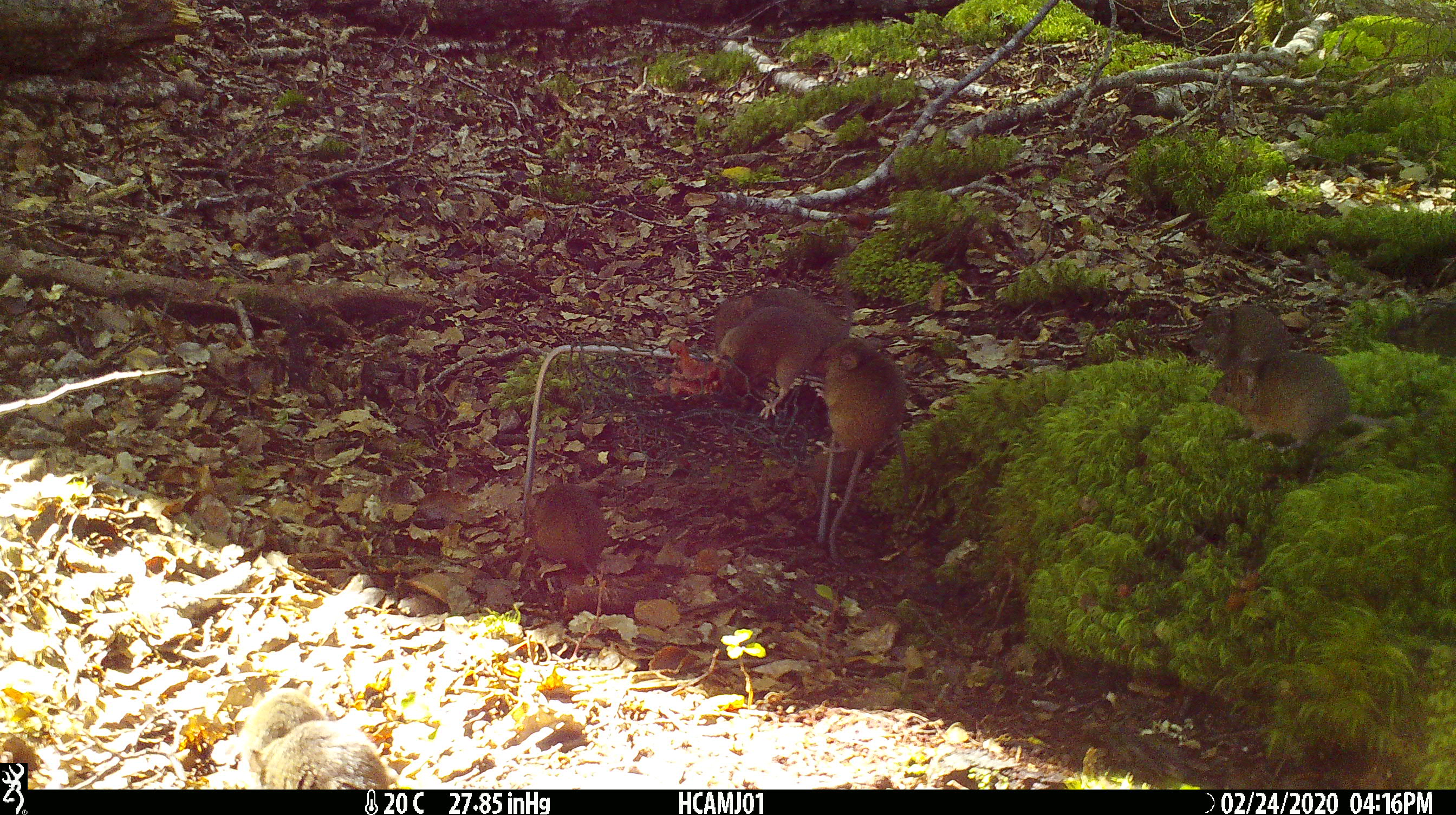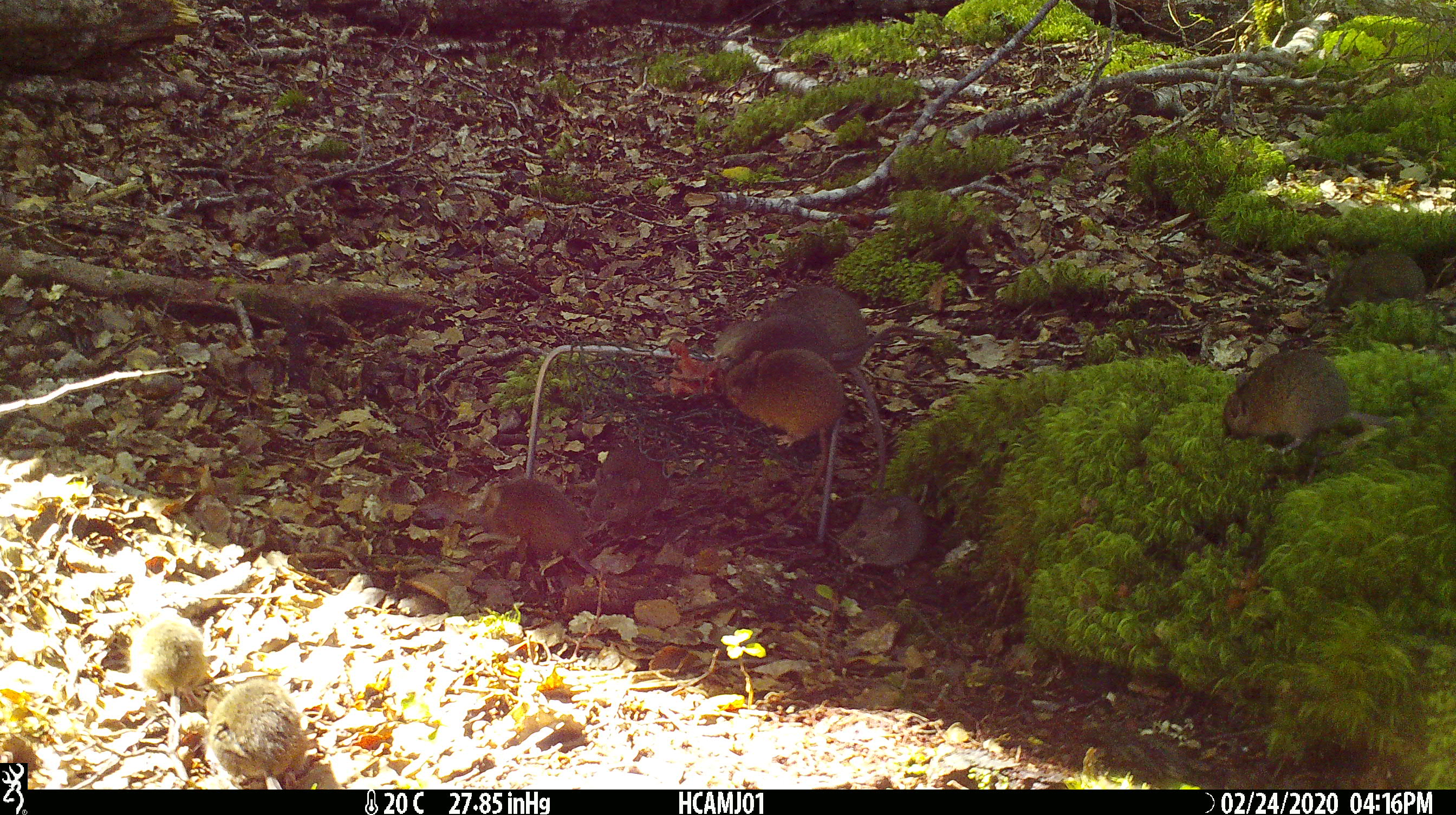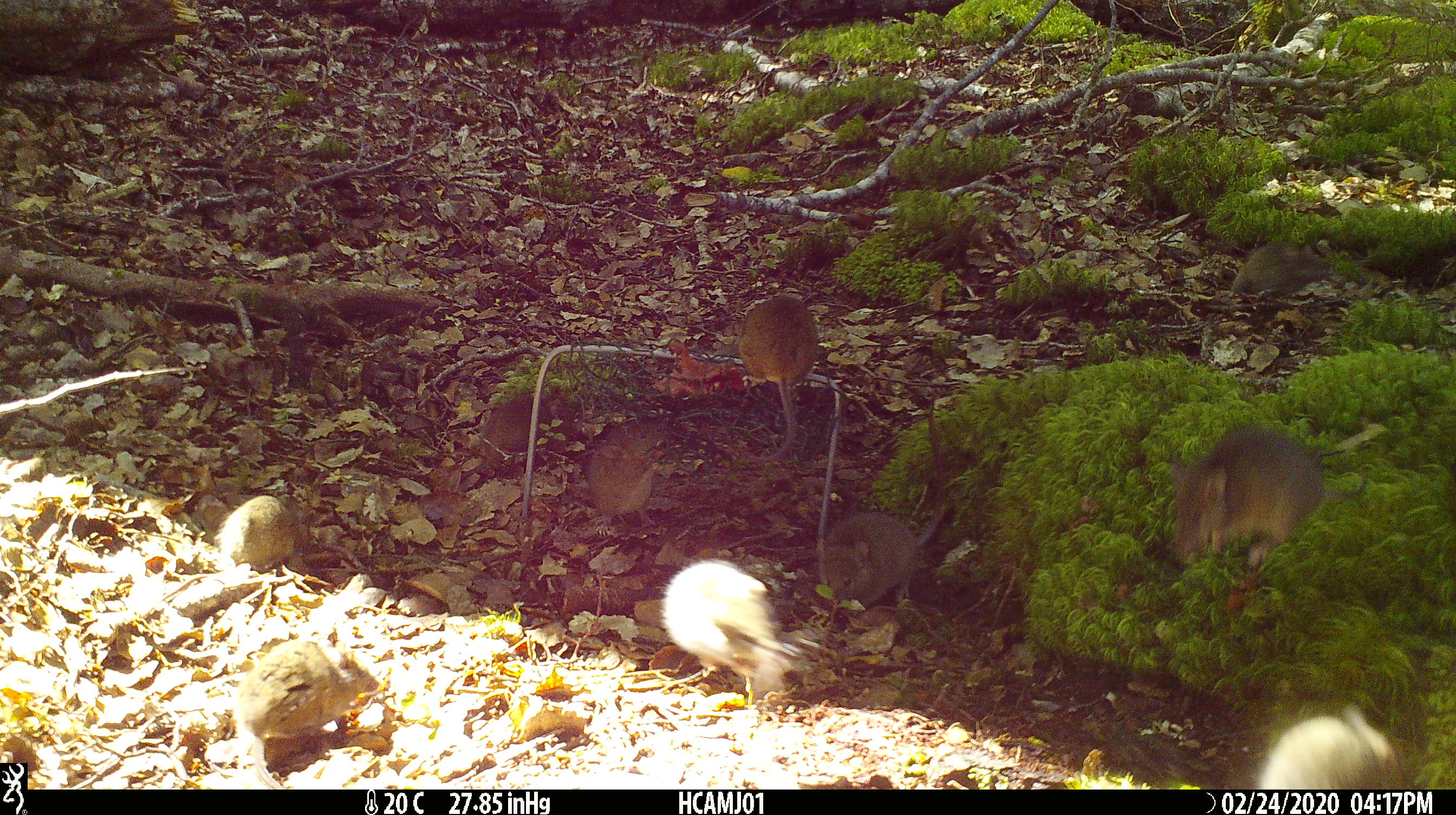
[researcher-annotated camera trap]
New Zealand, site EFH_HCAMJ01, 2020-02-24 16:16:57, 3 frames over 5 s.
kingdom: Animalia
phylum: Chordata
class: Mammalia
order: Rodentia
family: Muridae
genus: Mus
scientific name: Mus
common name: mouse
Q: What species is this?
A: Mouse (Mus).